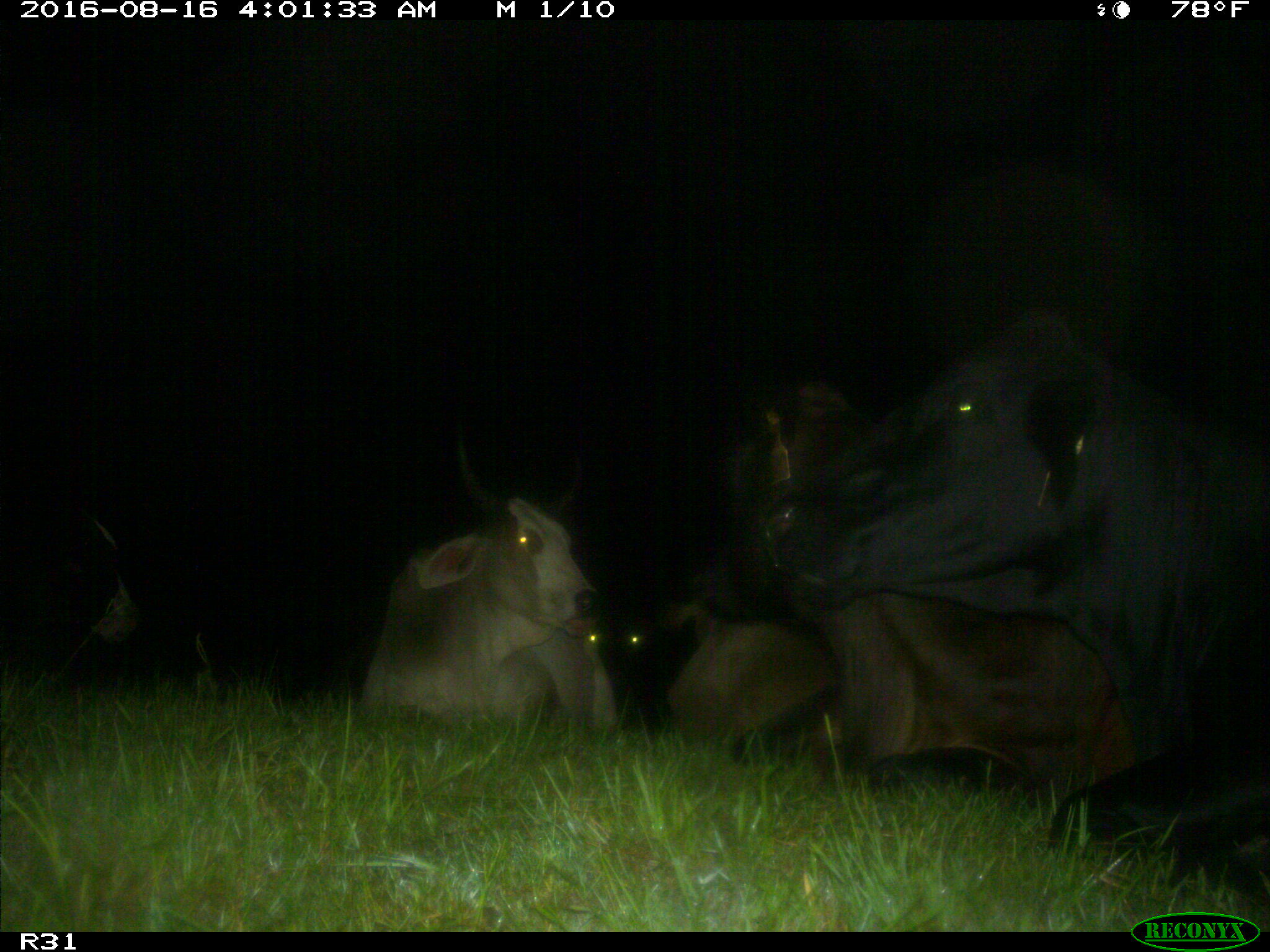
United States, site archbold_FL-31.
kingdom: Animalia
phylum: Chordata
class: Mammalia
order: Artiodactyla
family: Bovidae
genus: Bos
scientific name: Bos taurus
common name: domestic cow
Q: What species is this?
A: Bos taurus (domestic cow).